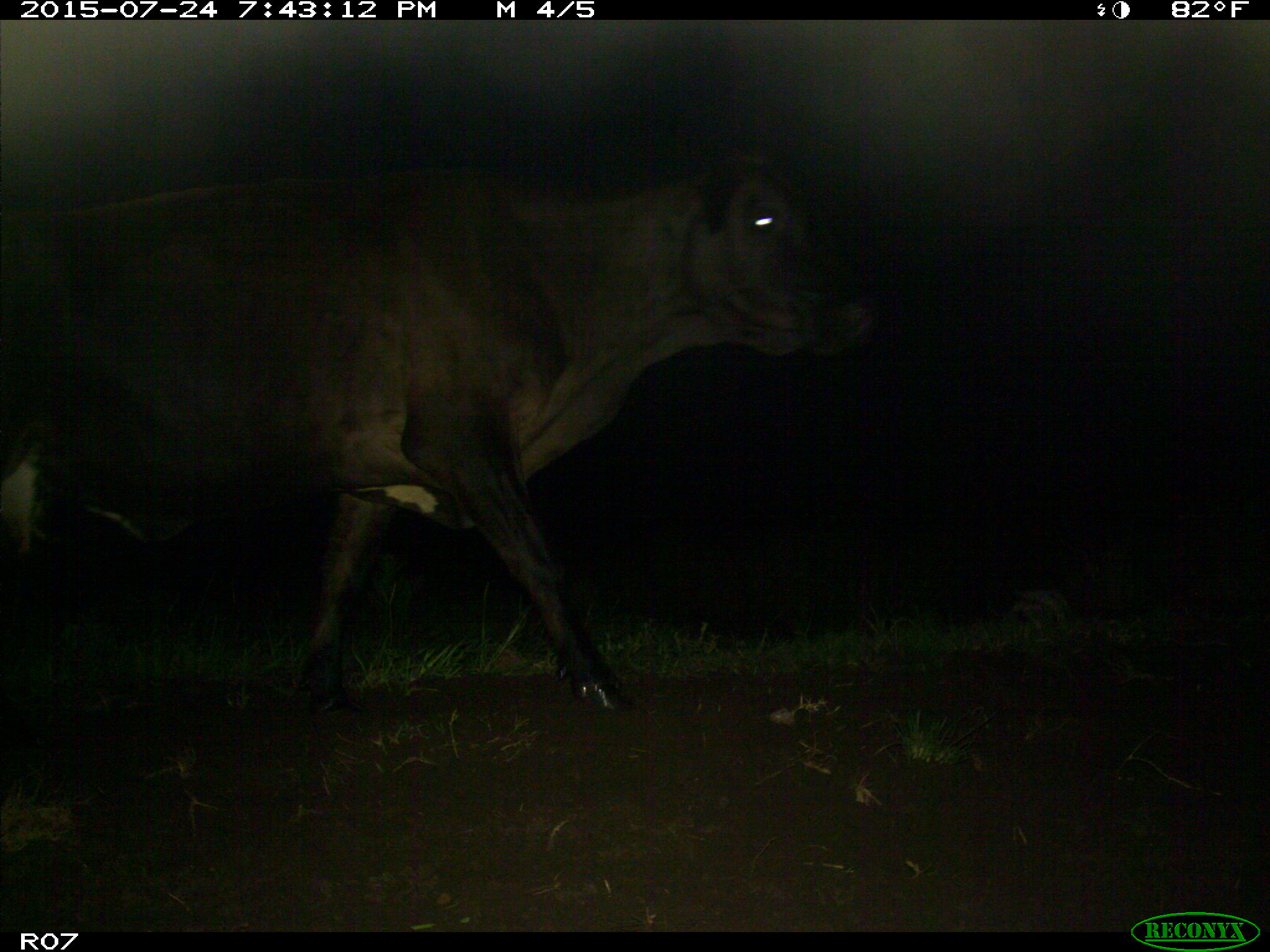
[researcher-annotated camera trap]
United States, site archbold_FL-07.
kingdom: Animalia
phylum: Chordata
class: Mammalia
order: Artiodactyla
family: Bovidae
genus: Bos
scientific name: Bos taurus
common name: domestic cow